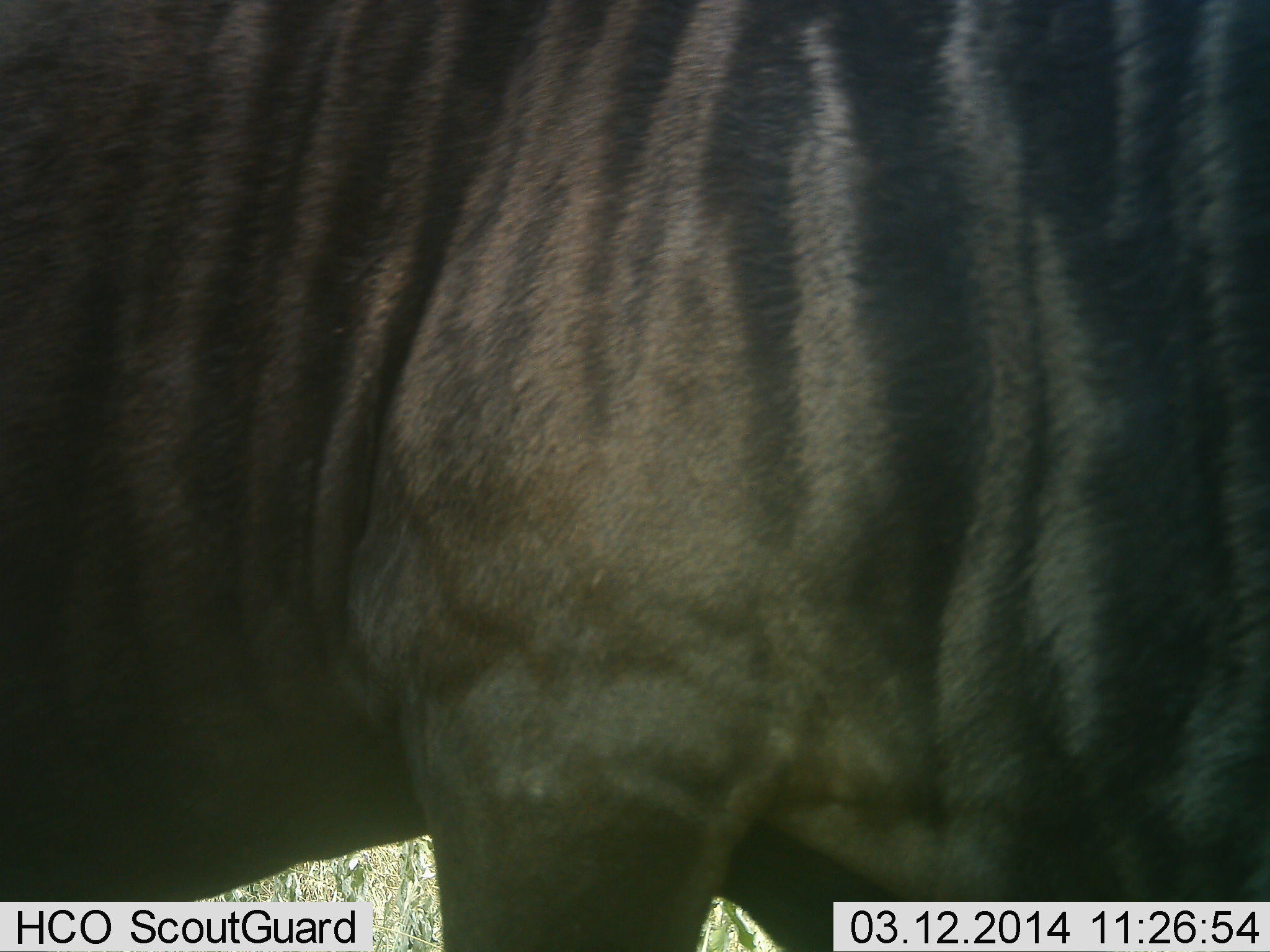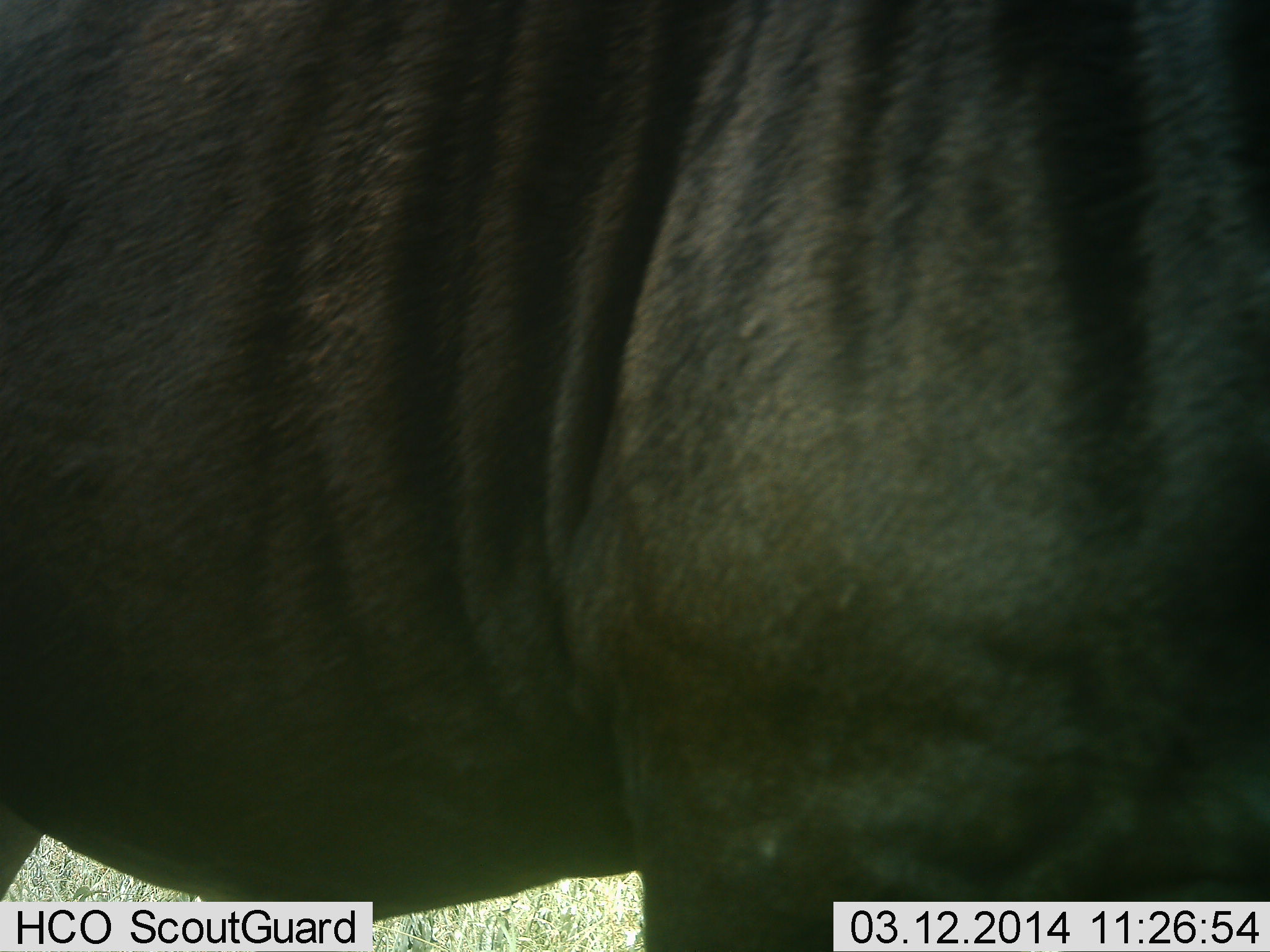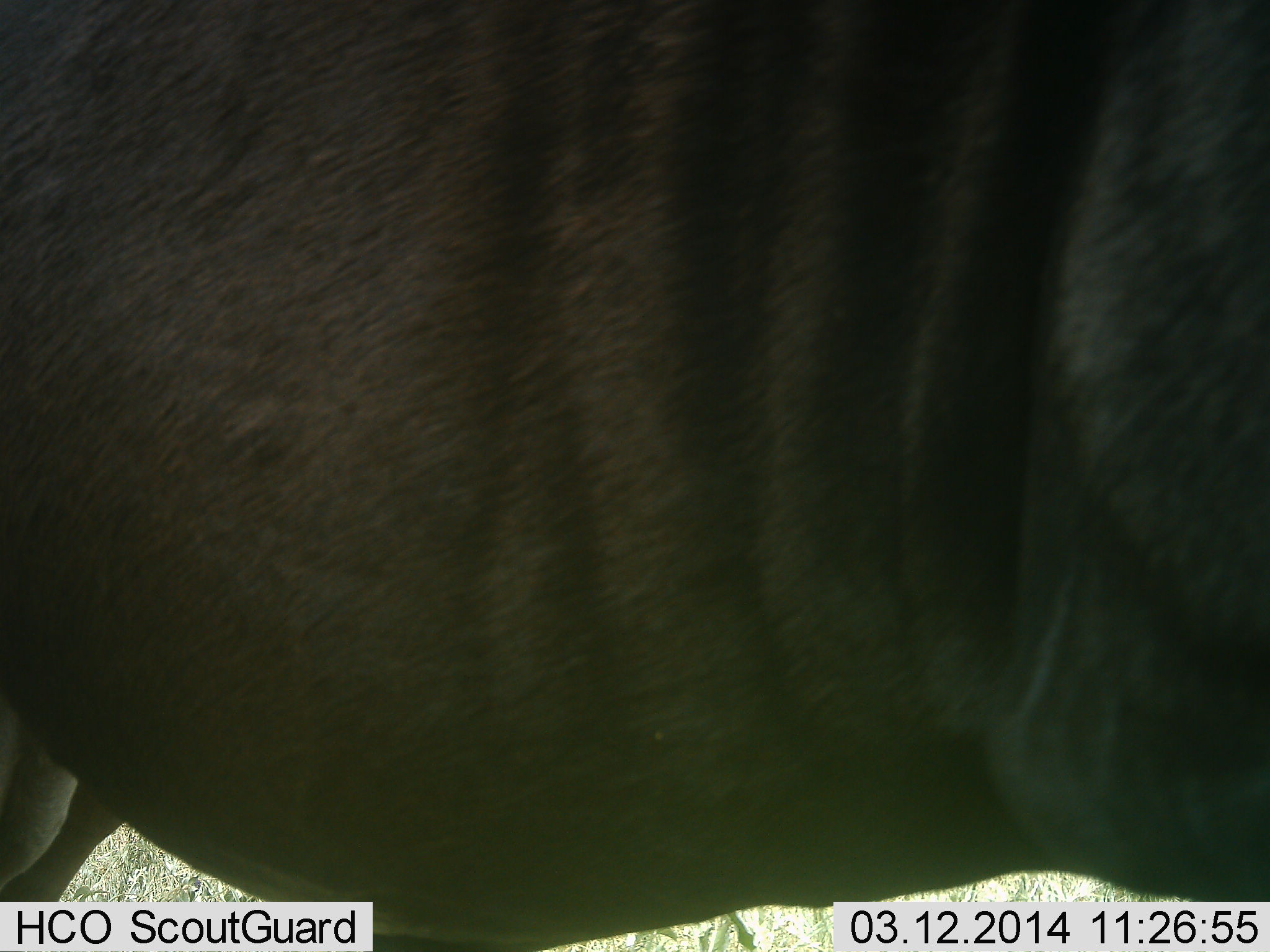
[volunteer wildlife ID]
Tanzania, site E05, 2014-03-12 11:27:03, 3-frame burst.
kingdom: Animalia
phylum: Chordata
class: Mammalia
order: Artiodactyla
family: Bovidae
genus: Connochaetes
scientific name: Connochaetes taurinus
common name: blue wildebeest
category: wildebeest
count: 1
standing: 70%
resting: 0%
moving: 30%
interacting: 0%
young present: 0%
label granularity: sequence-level